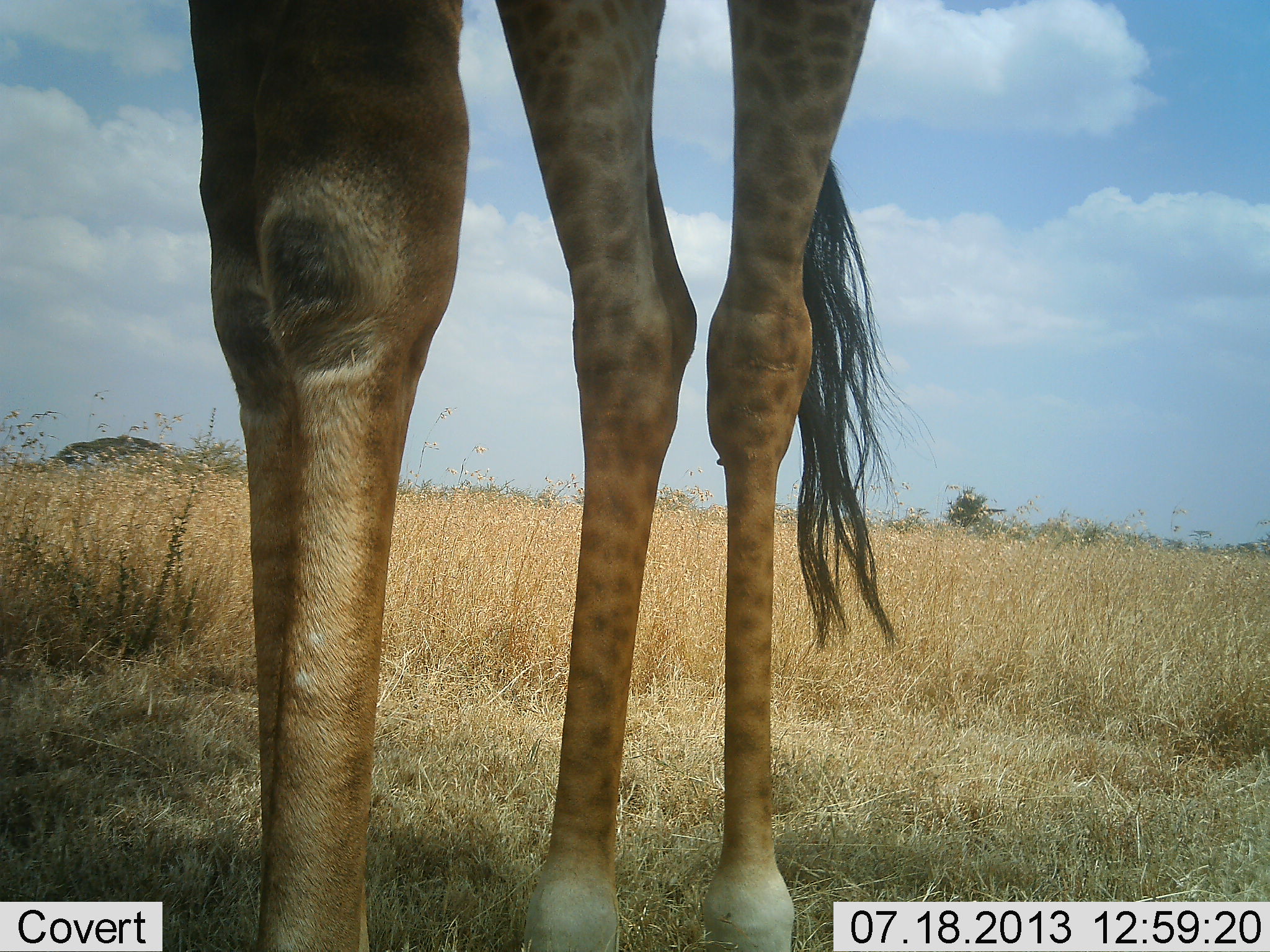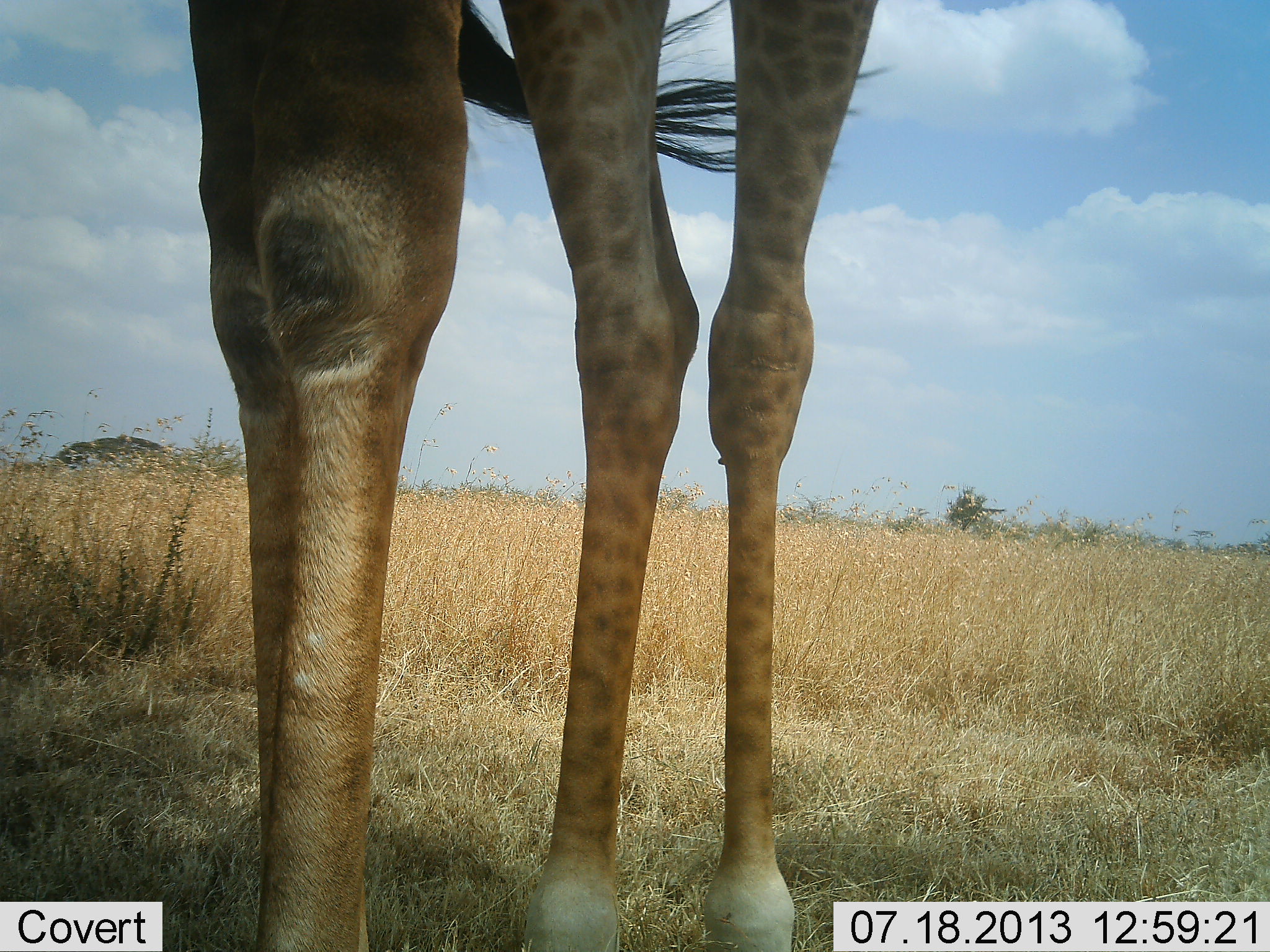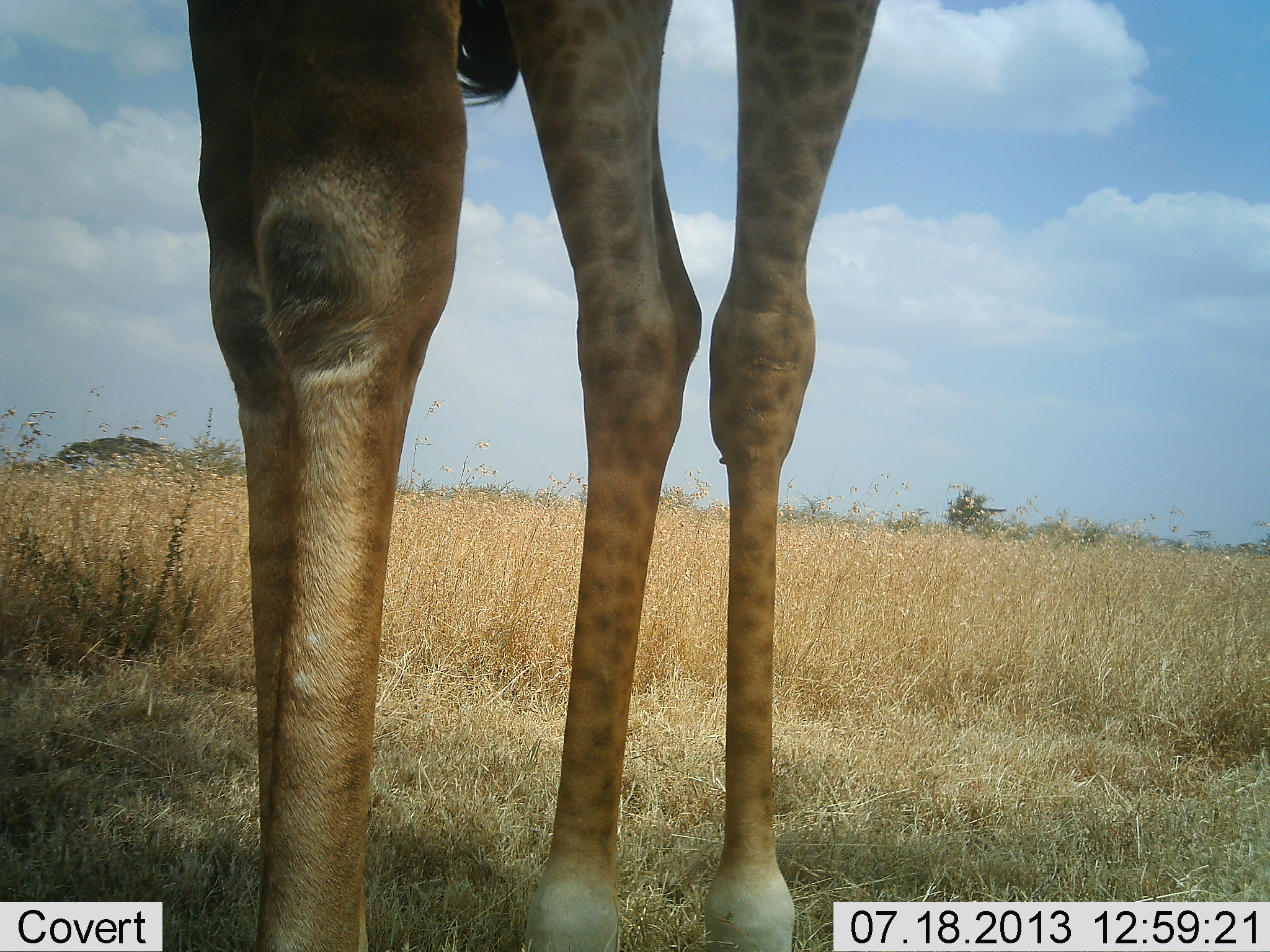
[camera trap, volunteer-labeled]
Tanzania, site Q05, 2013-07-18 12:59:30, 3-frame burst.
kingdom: Animalia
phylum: Chordata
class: Mammalia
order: Artiodactyla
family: Giraffidae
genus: Giraffa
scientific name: Giraffa camelopardalis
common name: giraffe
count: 1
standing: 90%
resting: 0%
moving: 0%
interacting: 0%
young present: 0%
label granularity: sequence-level